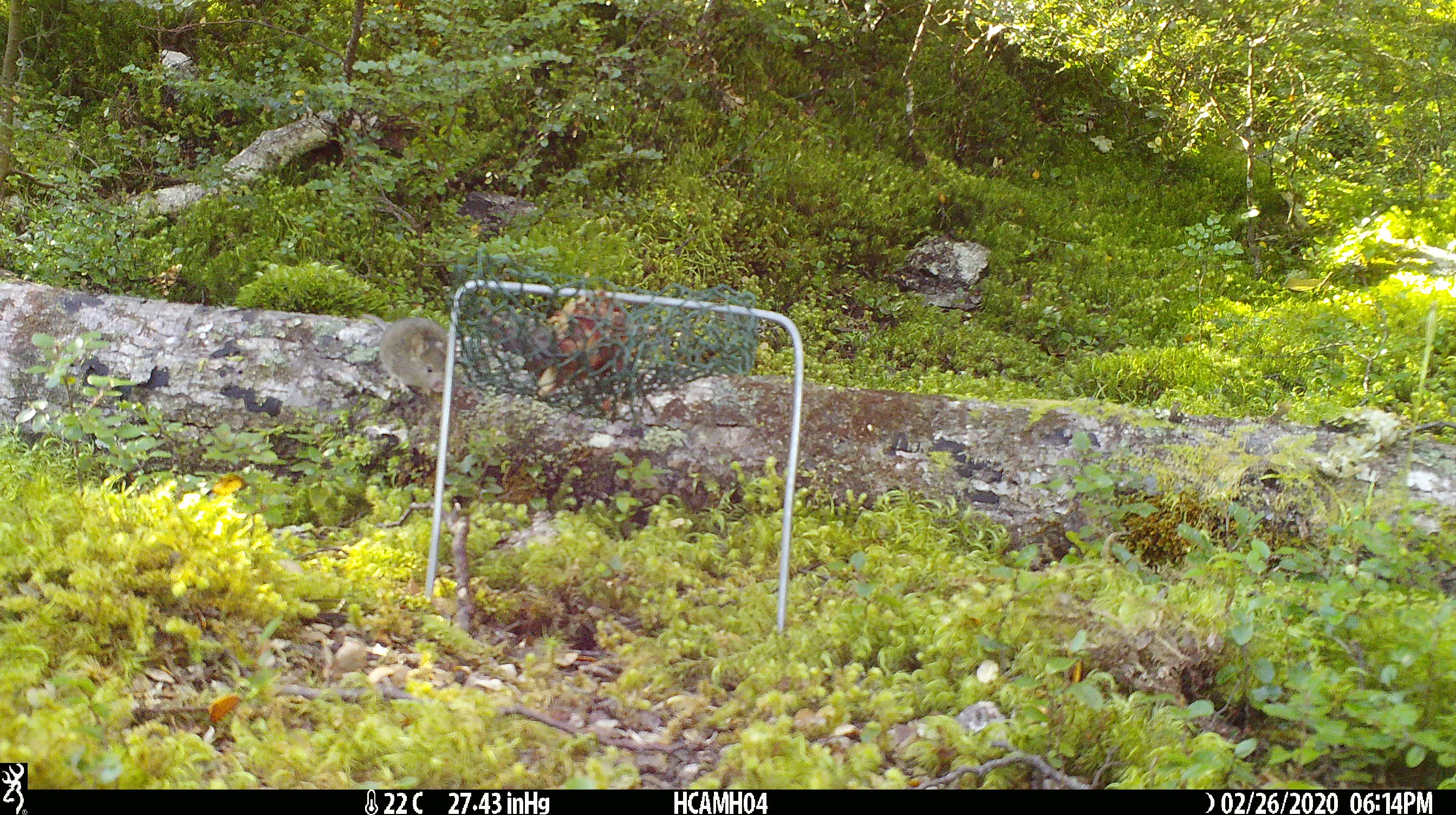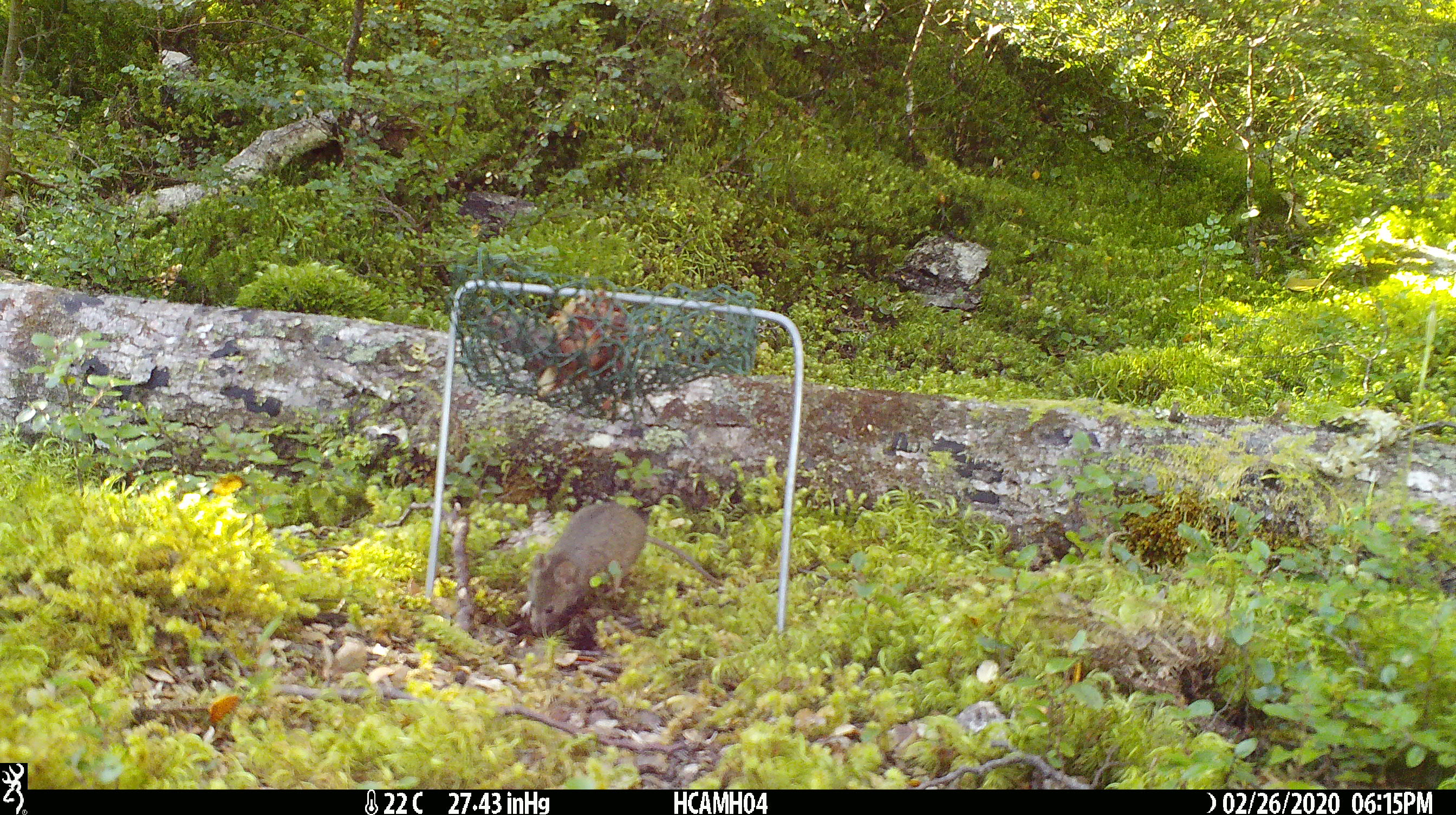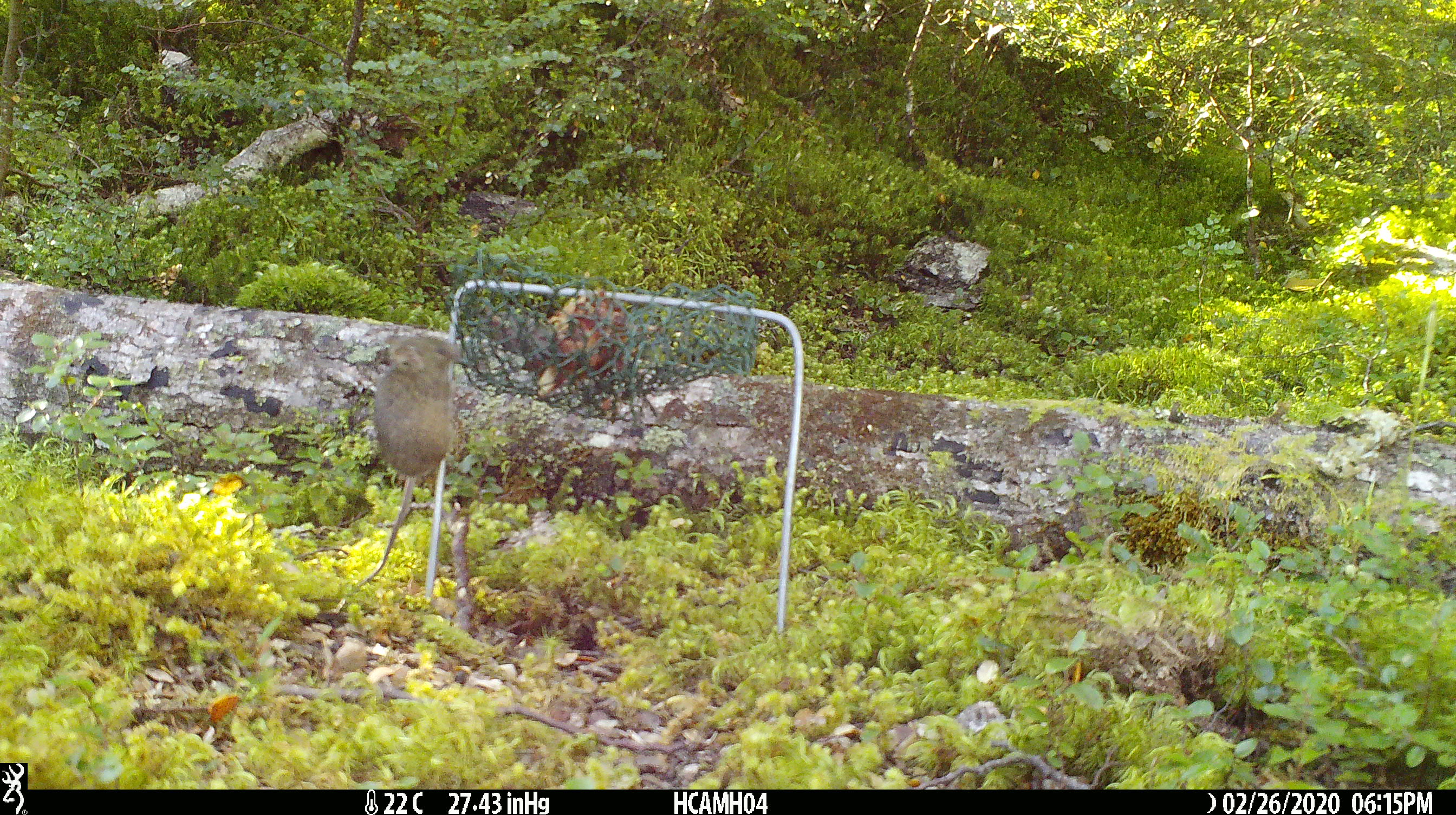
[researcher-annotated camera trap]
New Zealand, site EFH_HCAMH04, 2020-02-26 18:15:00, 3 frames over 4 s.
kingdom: Animalia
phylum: Chordata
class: Mammalia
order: Rodentia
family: Muridae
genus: Mus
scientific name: Mus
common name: mouse